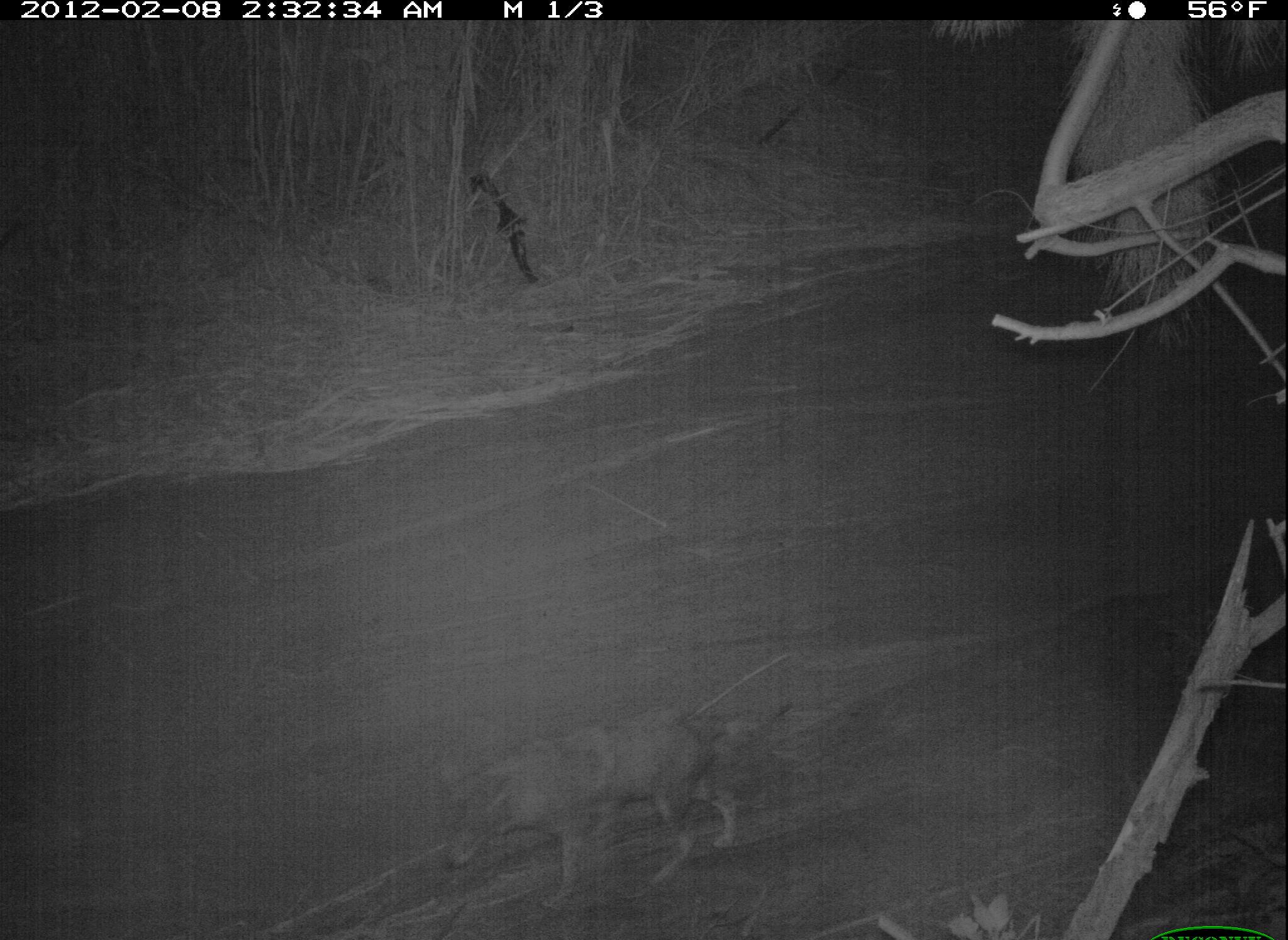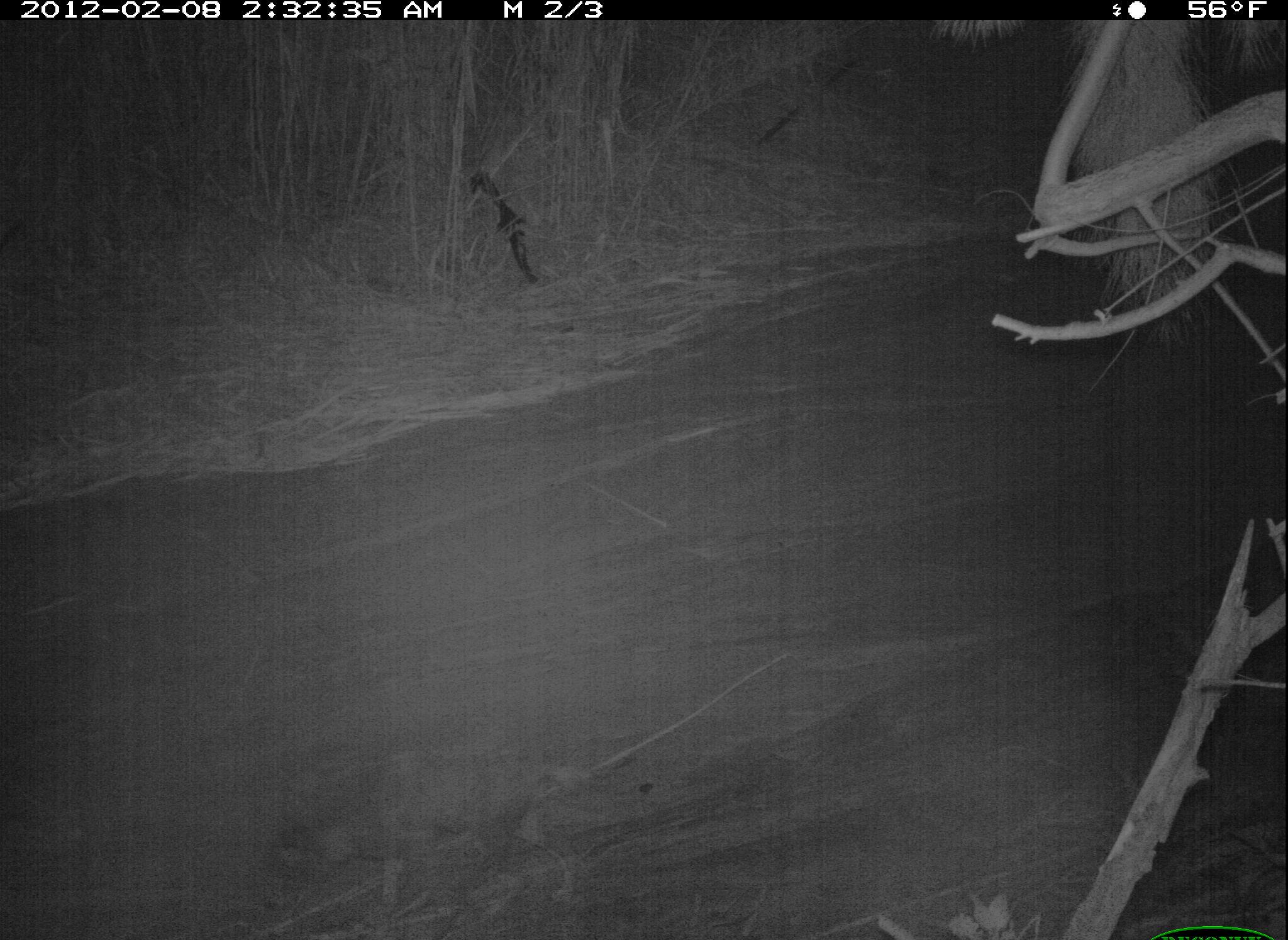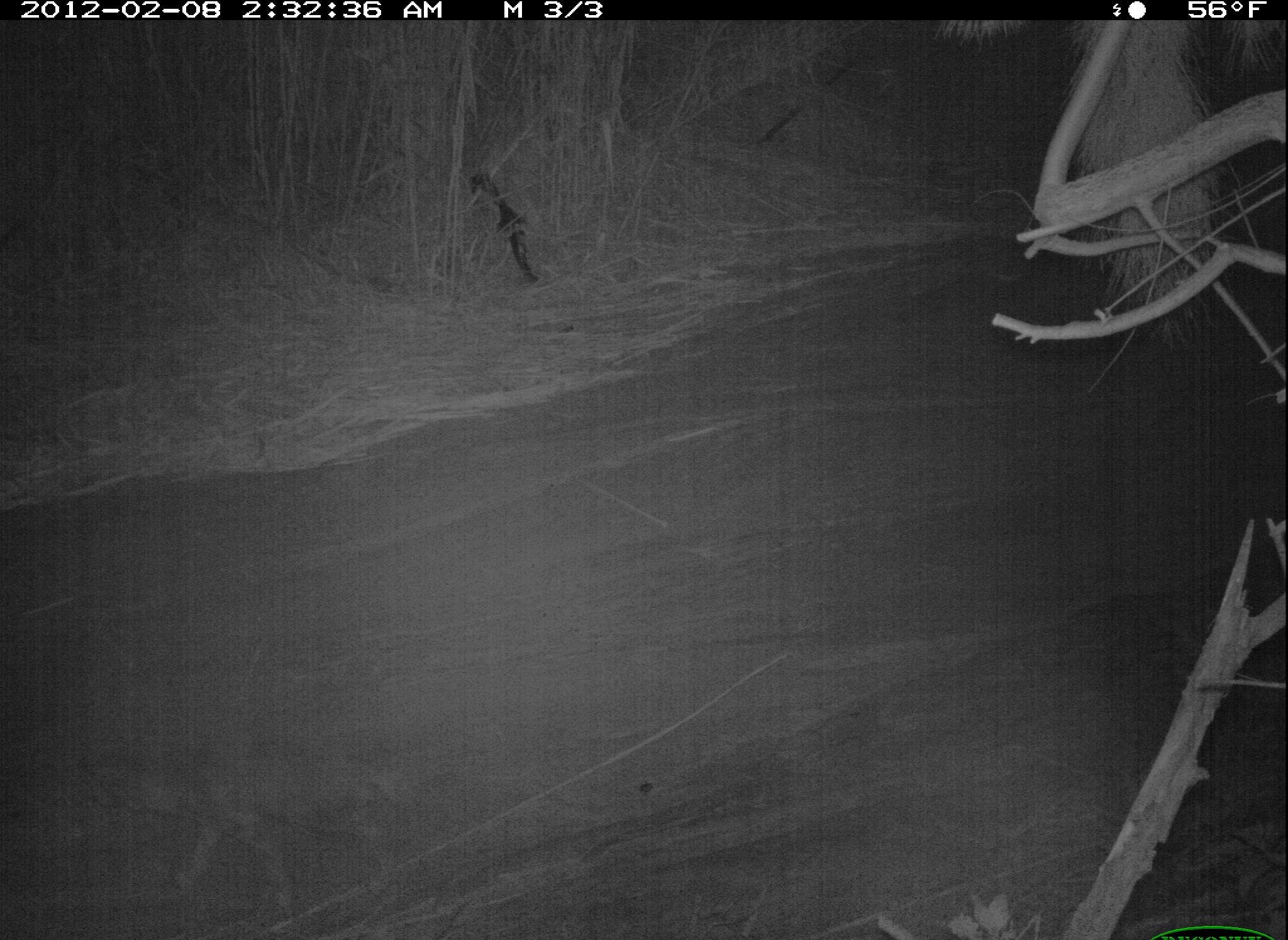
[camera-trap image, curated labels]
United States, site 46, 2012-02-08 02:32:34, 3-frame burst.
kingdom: Animalia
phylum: Chordata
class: Mammalia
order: Carnivora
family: Canidae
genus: Canis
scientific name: Canis latrans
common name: coyote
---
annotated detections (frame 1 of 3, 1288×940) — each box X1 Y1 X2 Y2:
coyote: 398 670 850 934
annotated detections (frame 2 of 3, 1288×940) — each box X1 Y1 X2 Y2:
coyote: 242 737 589 940